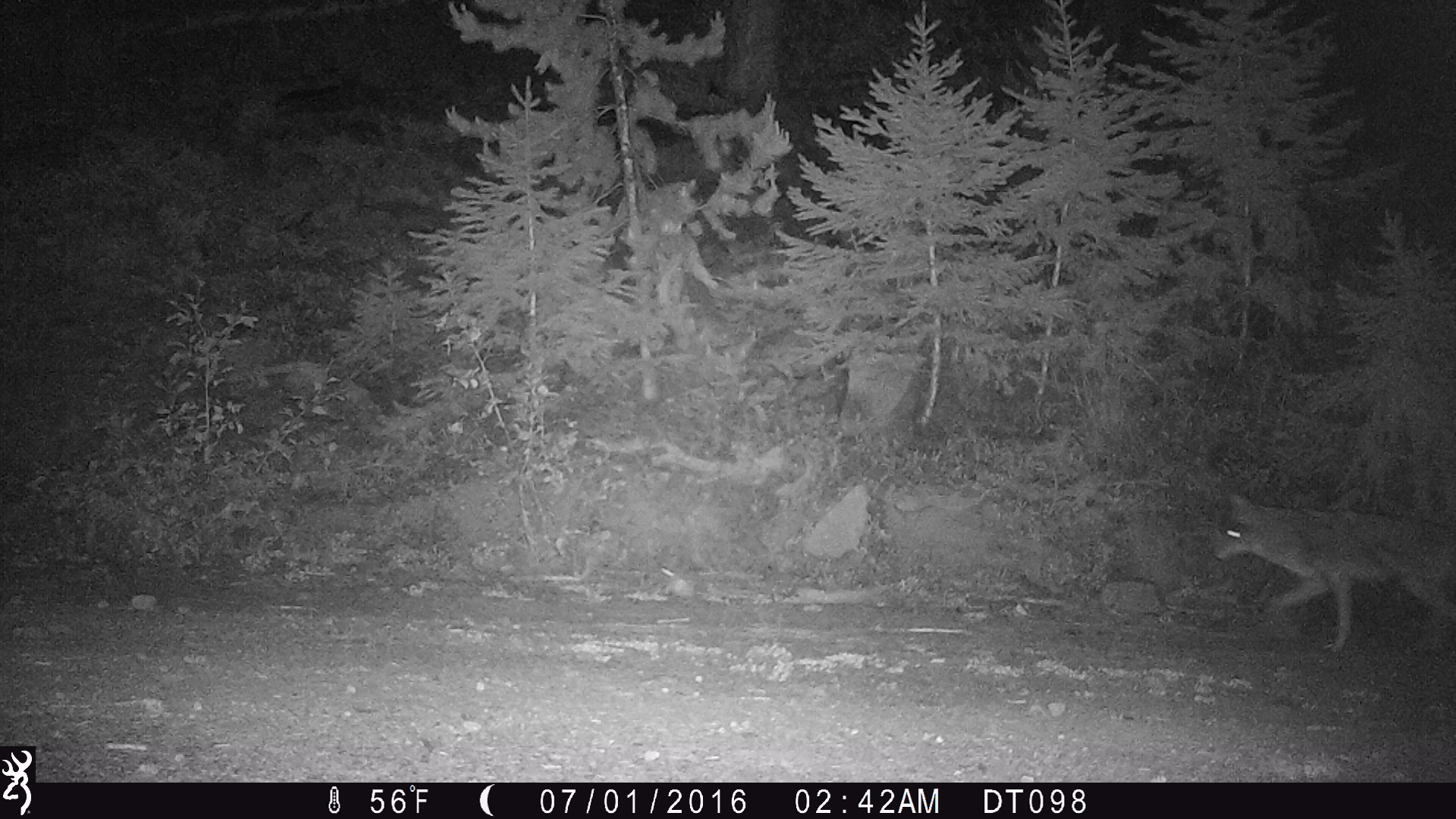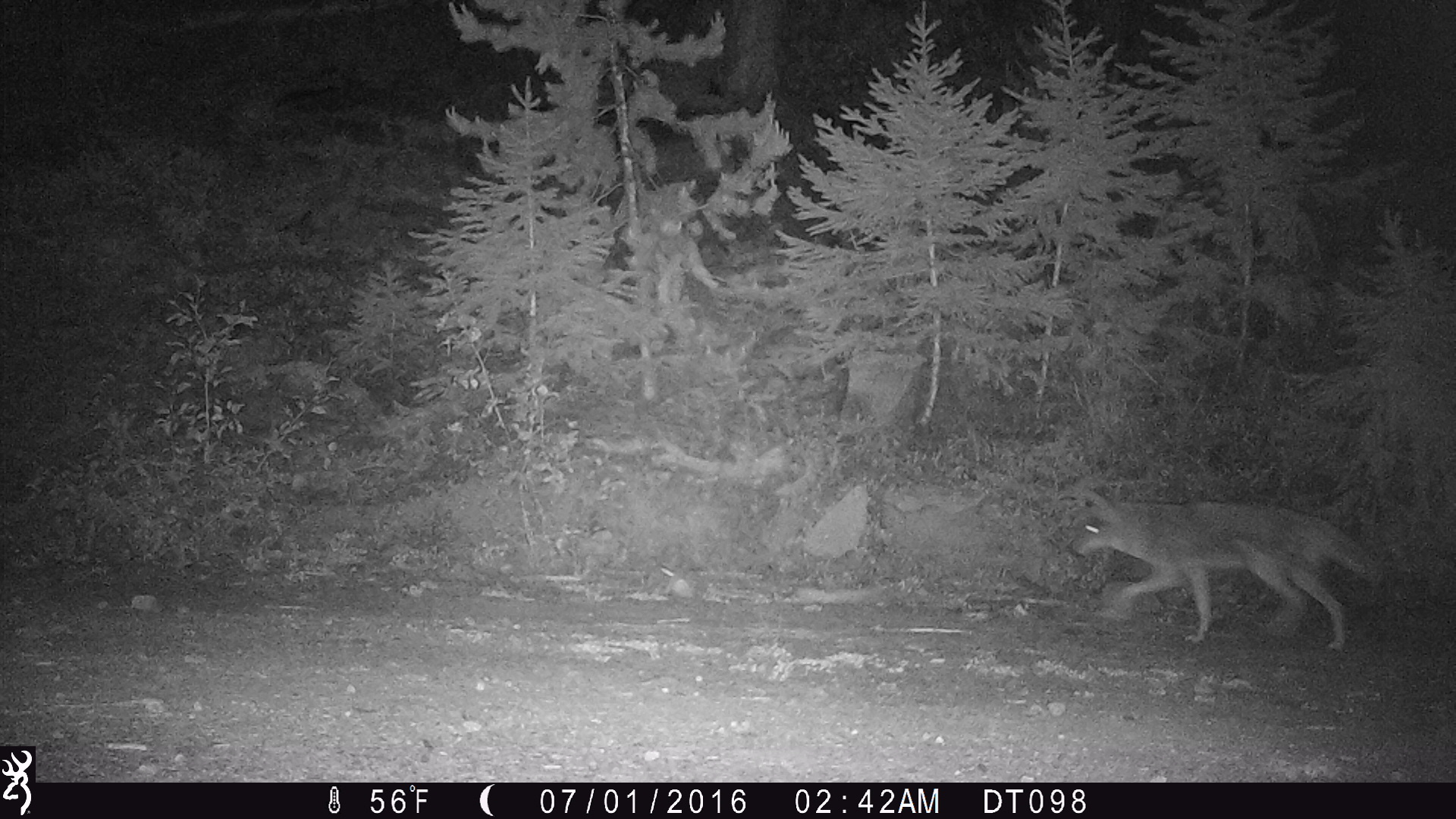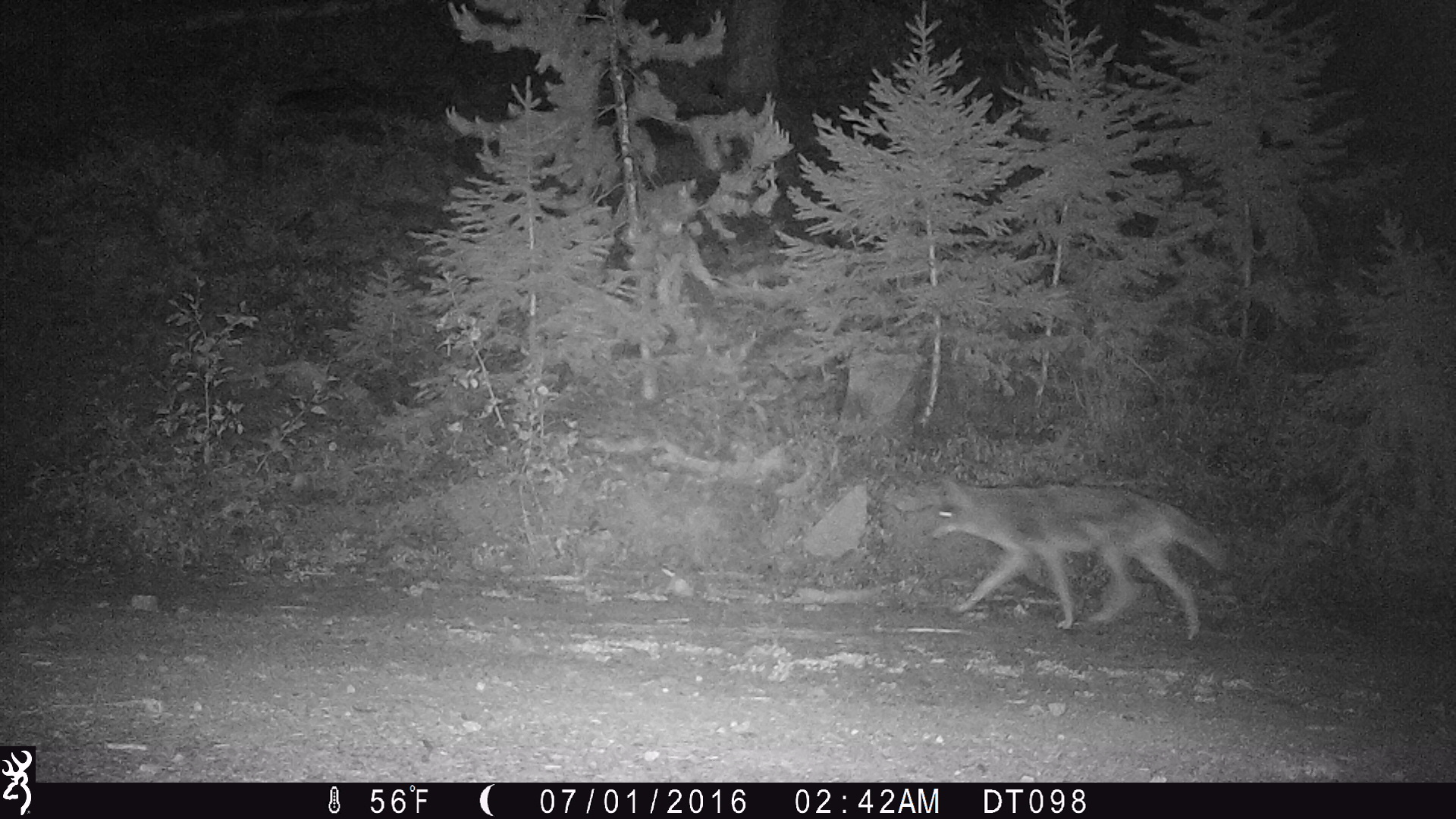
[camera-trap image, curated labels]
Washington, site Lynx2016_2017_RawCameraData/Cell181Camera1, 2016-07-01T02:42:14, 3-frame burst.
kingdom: Animalia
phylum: Chordata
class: Mammalia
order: Carnivora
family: Canidae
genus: Canis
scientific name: Canis latrans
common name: coyote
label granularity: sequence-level